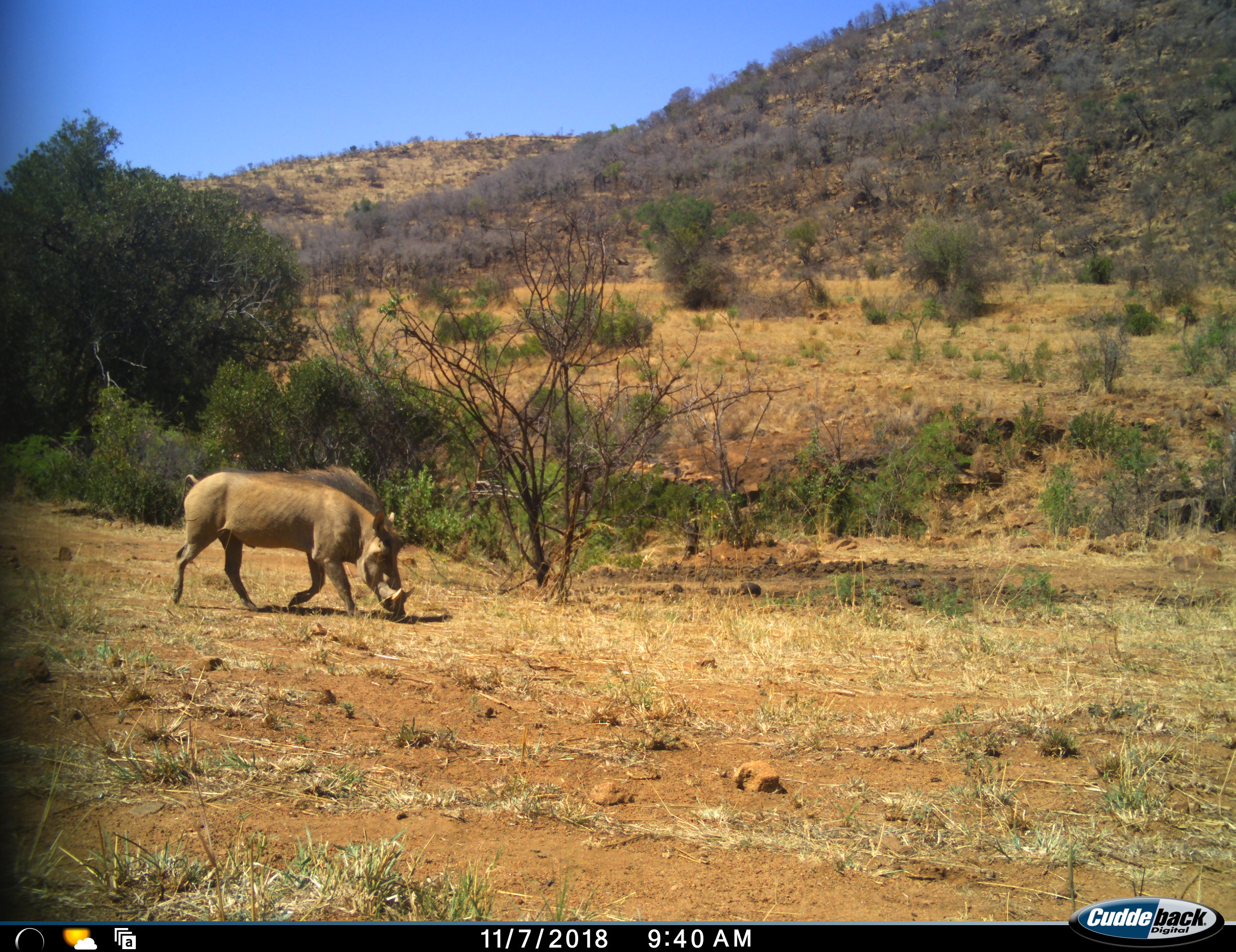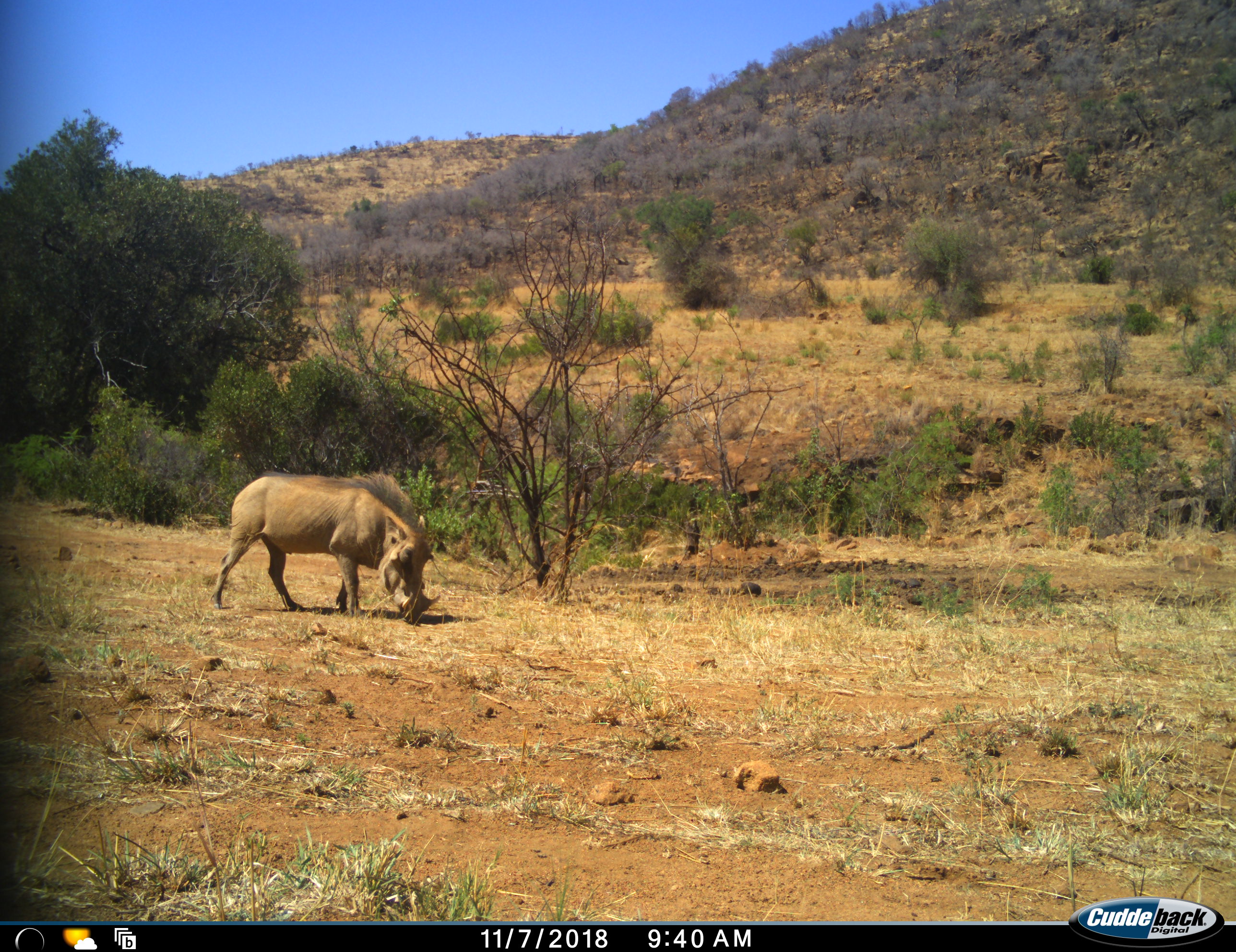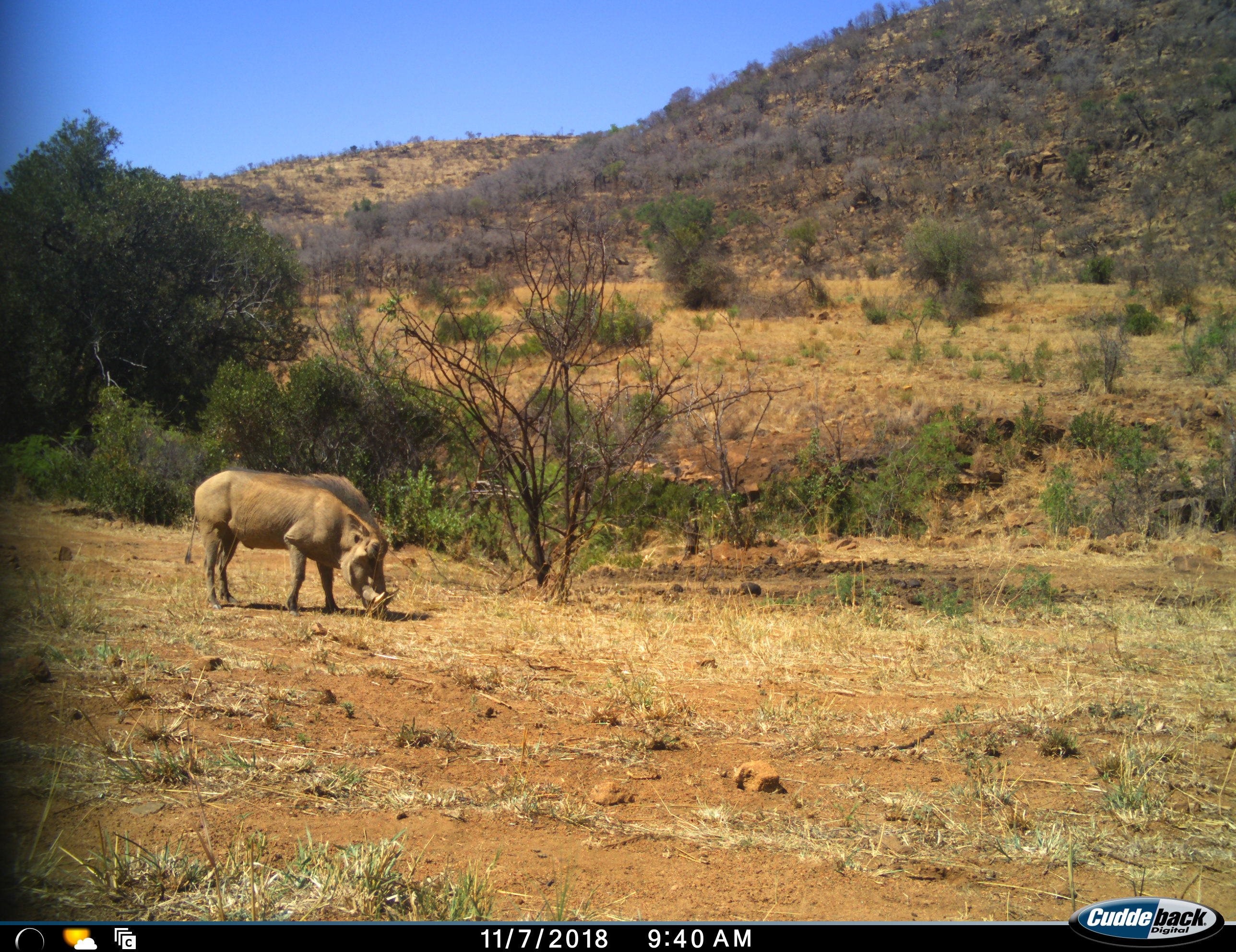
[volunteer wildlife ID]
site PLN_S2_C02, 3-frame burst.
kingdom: Animalia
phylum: Chordata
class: Mammalia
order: Artiodactyla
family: Suidae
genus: Phacochoerus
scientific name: Phacochoerus africanus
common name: warthog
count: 1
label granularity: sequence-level